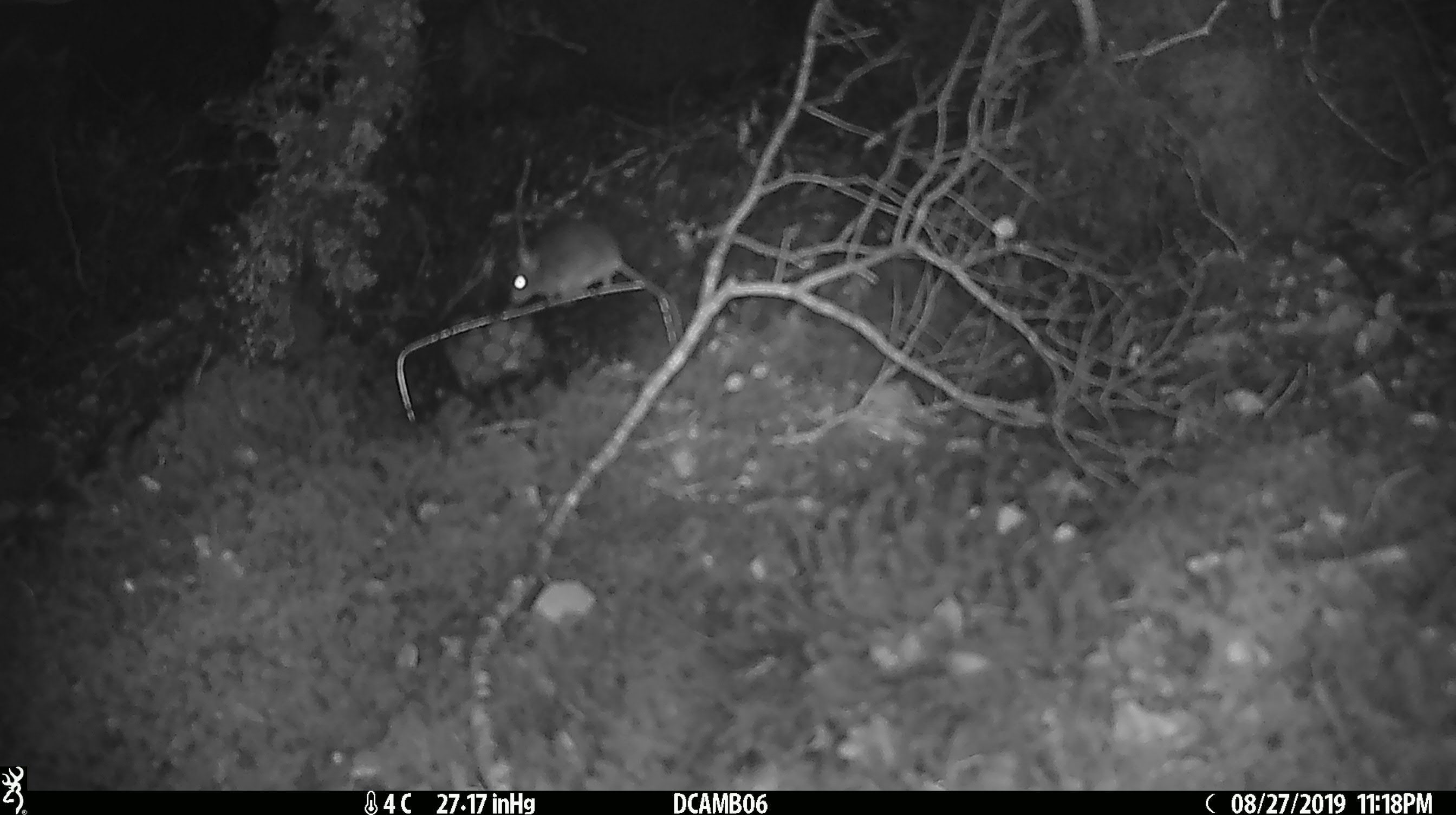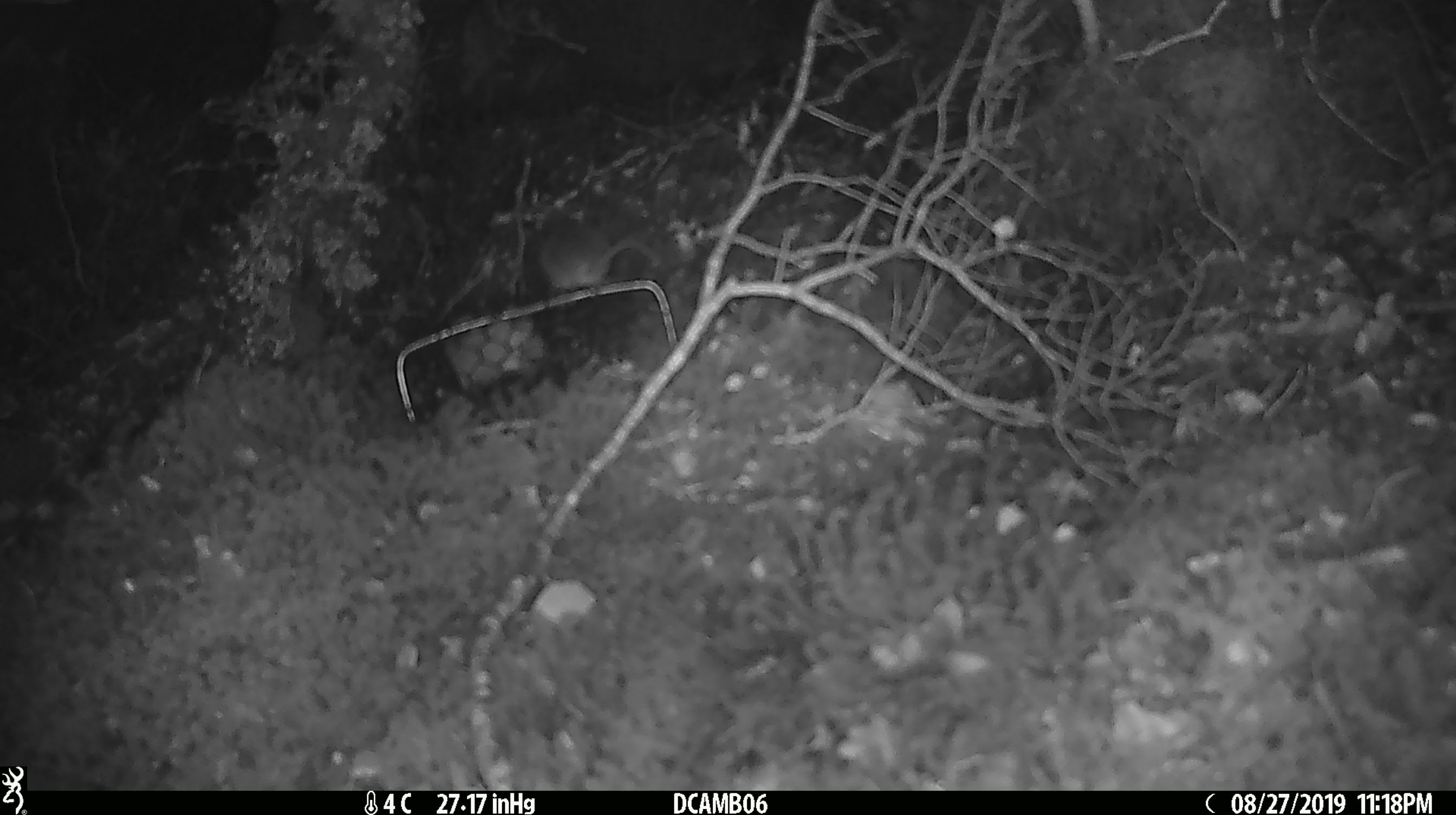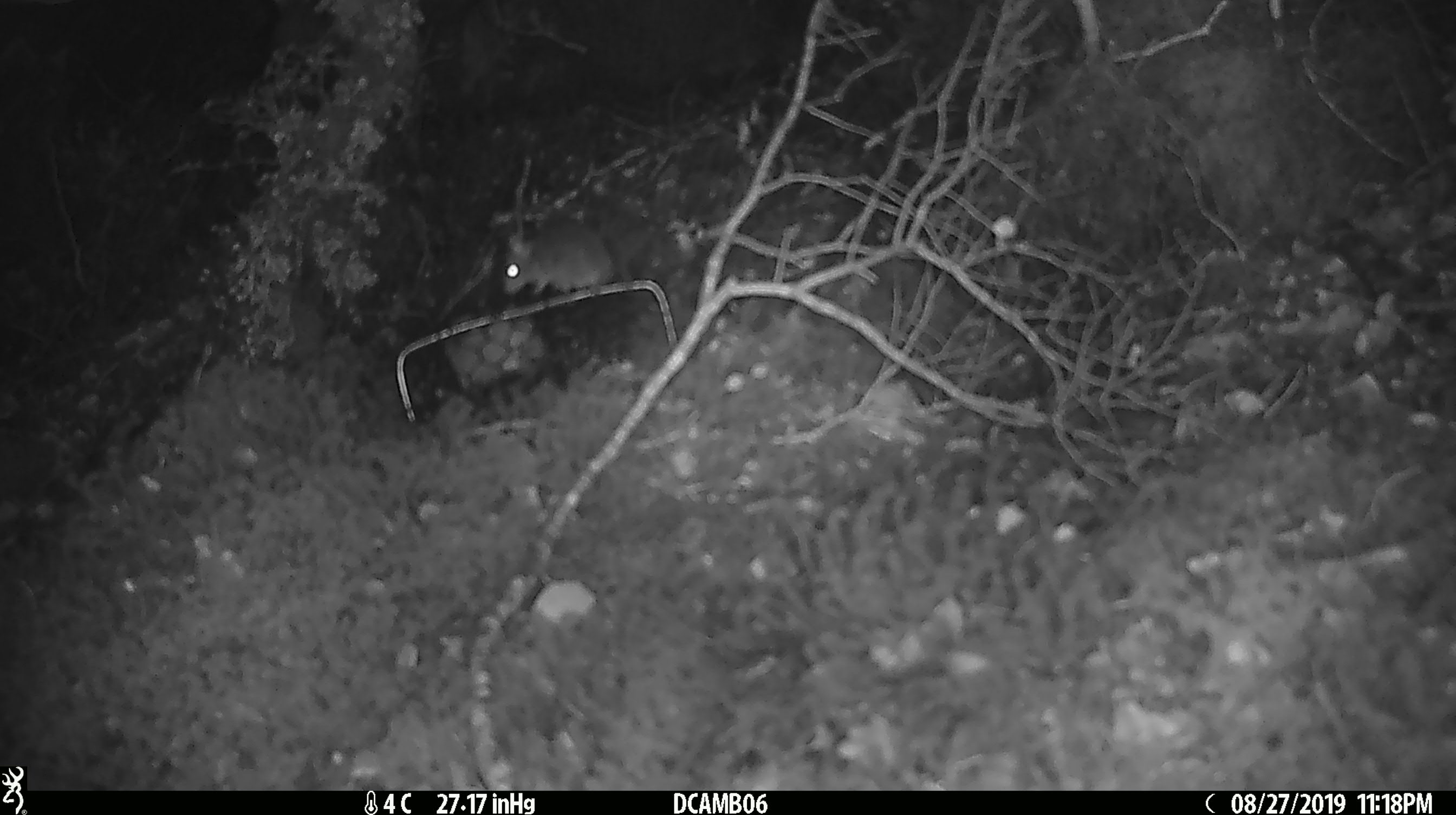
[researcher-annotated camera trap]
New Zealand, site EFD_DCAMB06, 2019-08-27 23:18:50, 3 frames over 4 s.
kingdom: Animalia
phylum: Chordata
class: Mammalia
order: Rodentia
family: Muridae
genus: Mus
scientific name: Mus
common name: mouse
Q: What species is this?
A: Mouse (Mus).